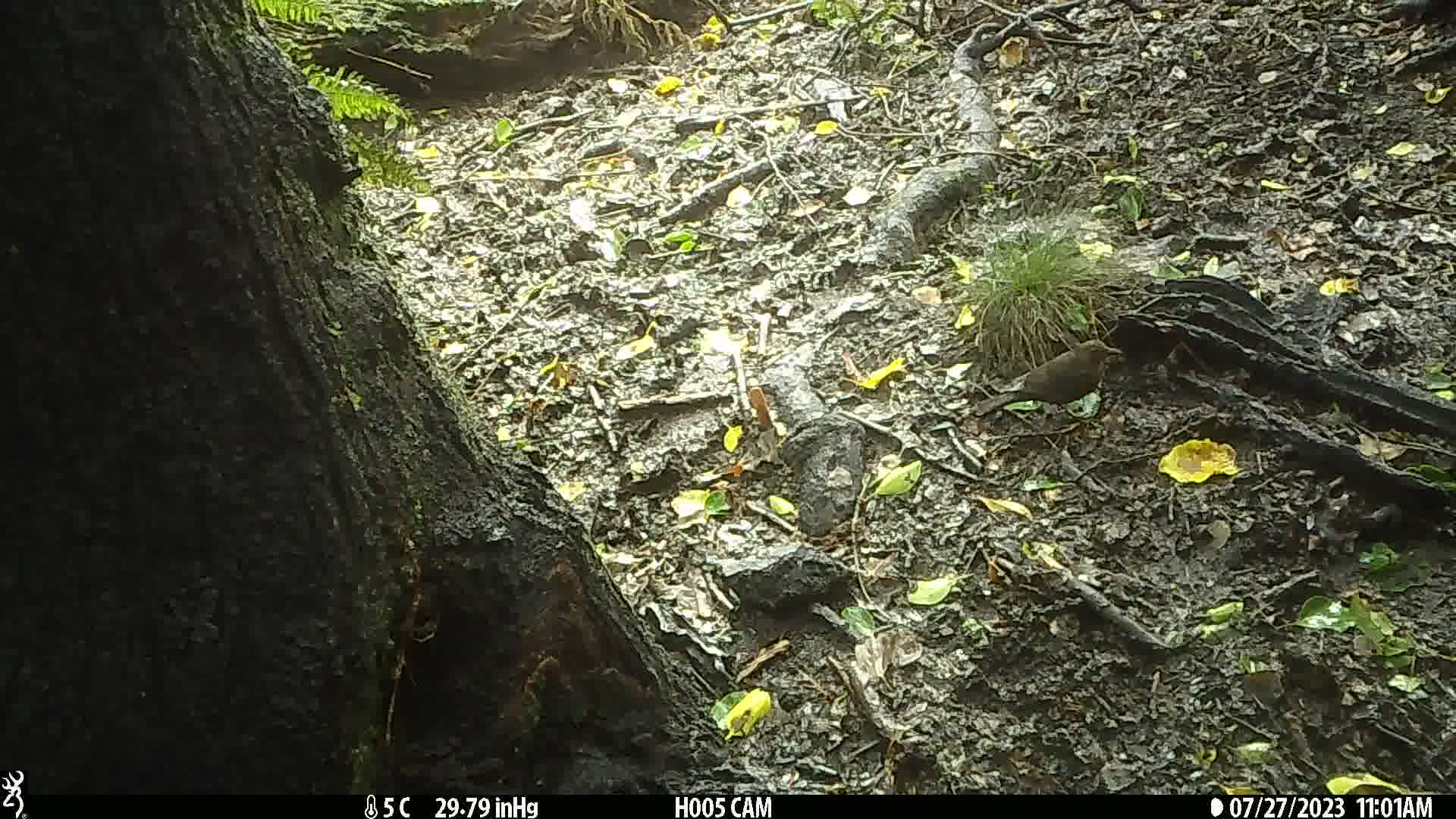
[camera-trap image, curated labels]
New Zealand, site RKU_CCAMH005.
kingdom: Animalia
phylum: Chordata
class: Aves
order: Passeriformes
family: Turdidae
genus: Turdus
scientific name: Turdus merula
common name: eurasian blackbird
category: blackbird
Blackbird (eurasian blackbird) (Turdus merula).